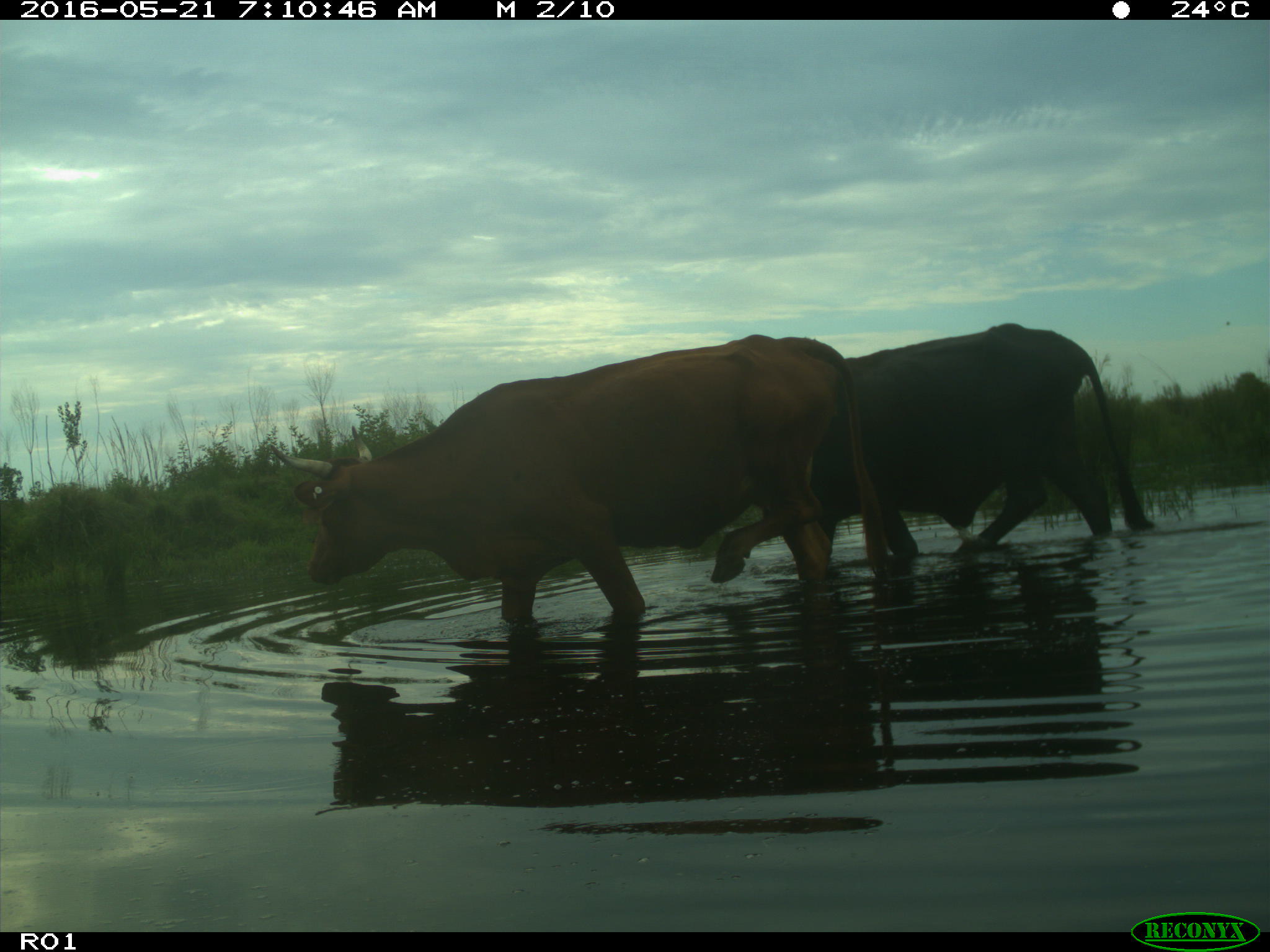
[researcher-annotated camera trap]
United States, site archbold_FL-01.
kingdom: Animalia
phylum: Chordata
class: Mammalia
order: Artiodactyla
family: Bovidae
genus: Bos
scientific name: Bos taurus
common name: domestic cow